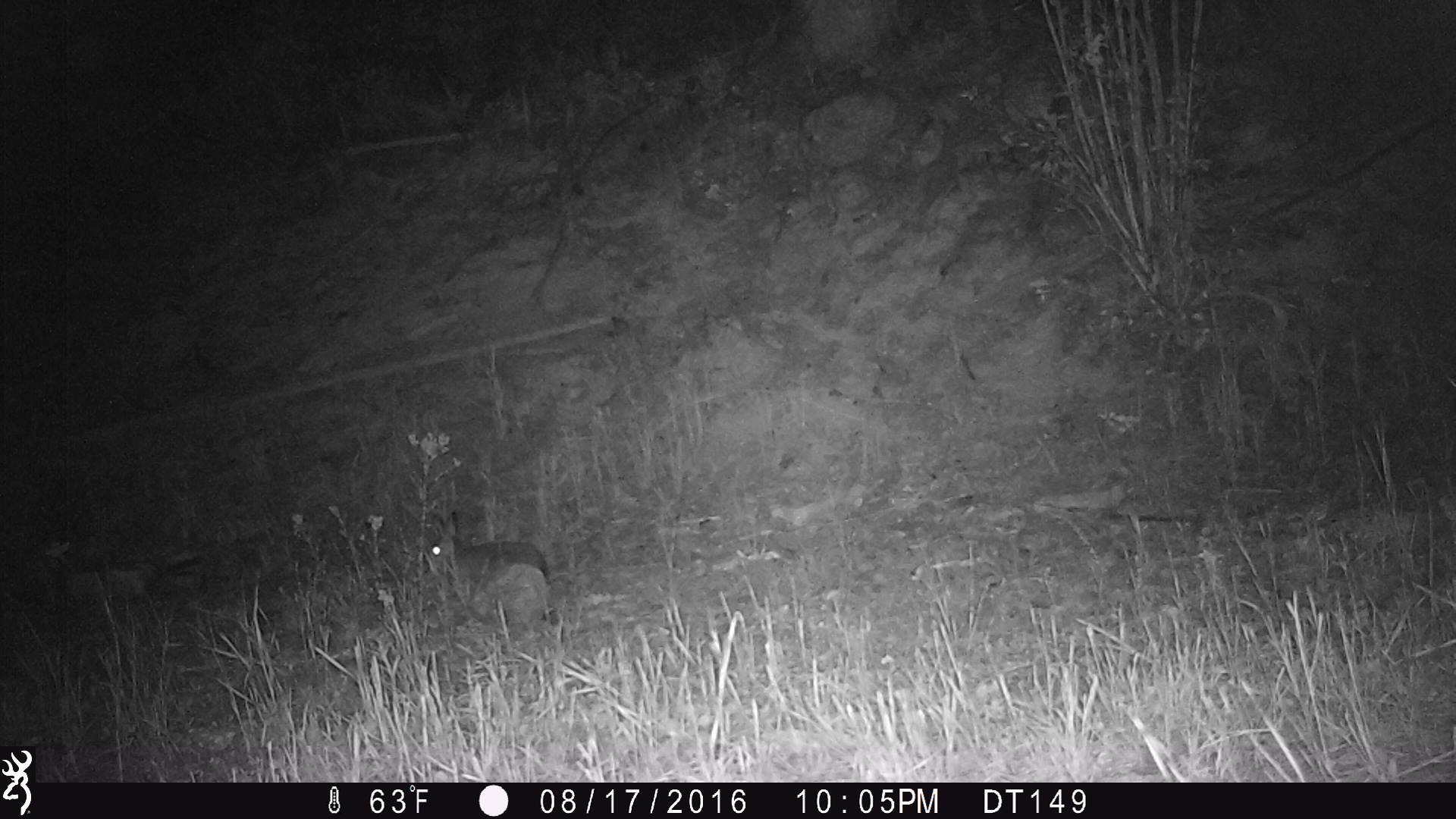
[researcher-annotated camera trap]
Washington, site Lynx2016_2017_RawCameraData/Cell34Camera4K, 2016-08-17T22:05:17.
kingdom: Animalia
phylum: Chordata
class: Mammalia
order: Lagomorpha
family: Leporidae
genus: Lepus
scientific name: Lepus americanus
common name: snowshoe hare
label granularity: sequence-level